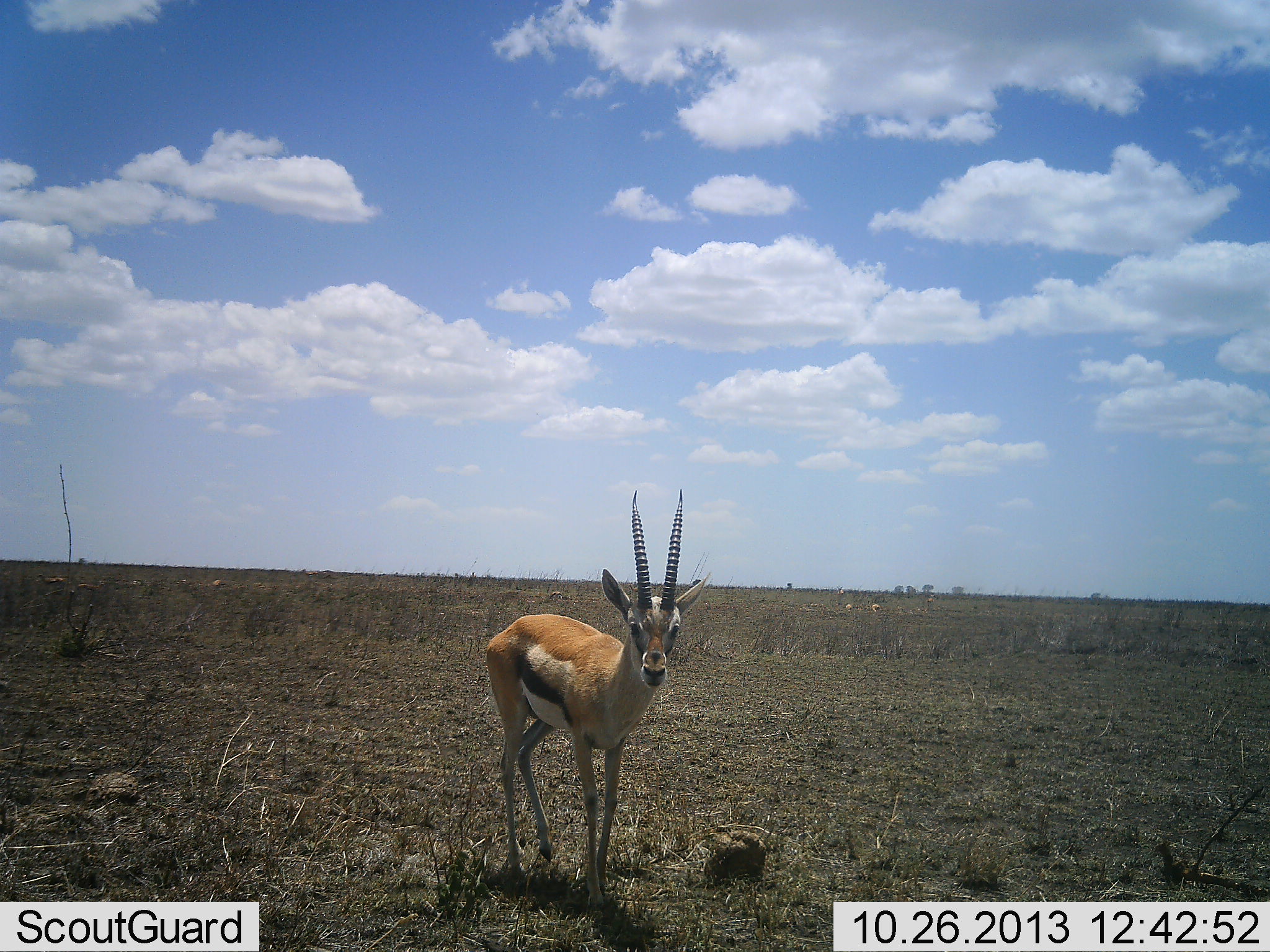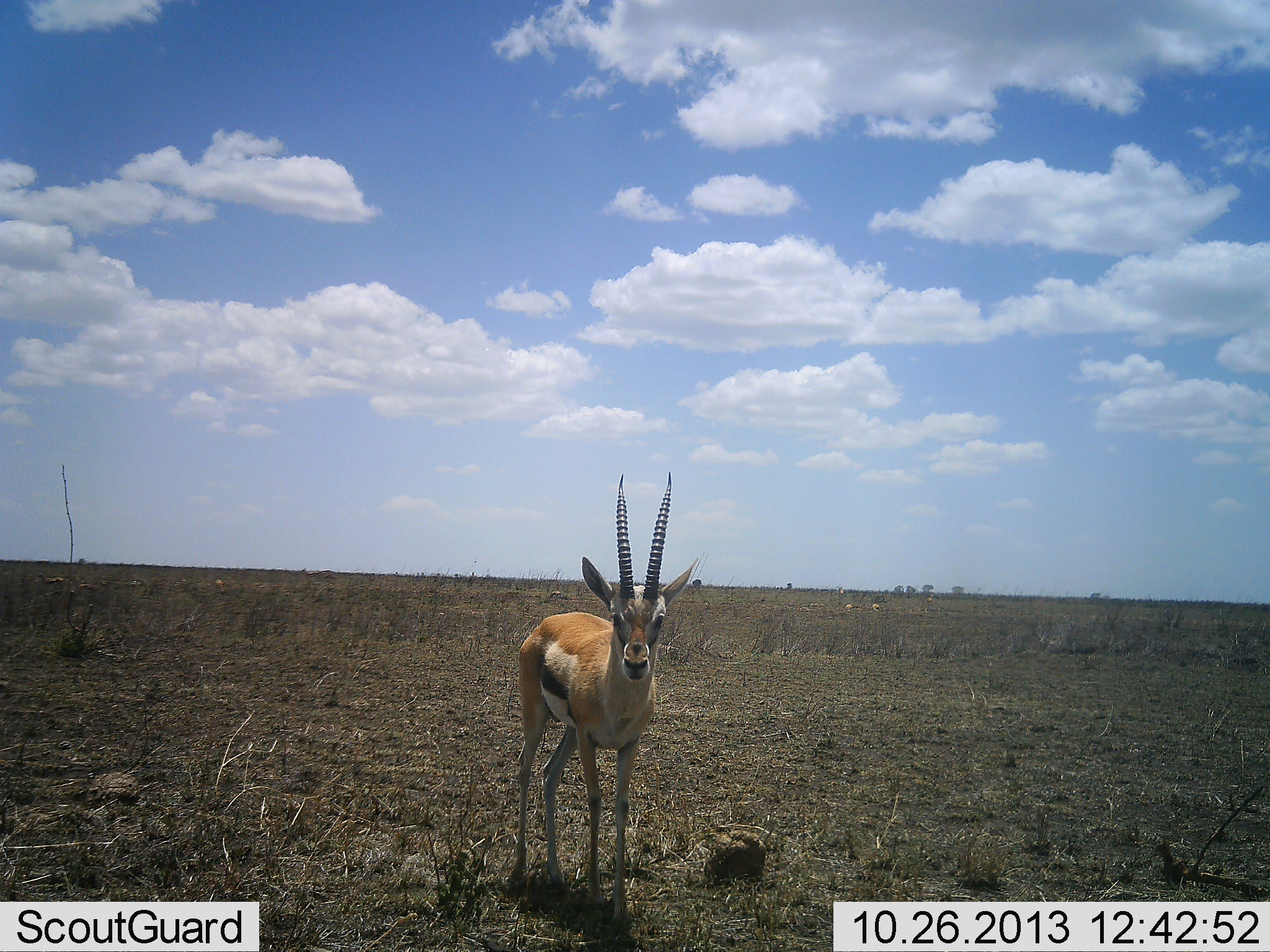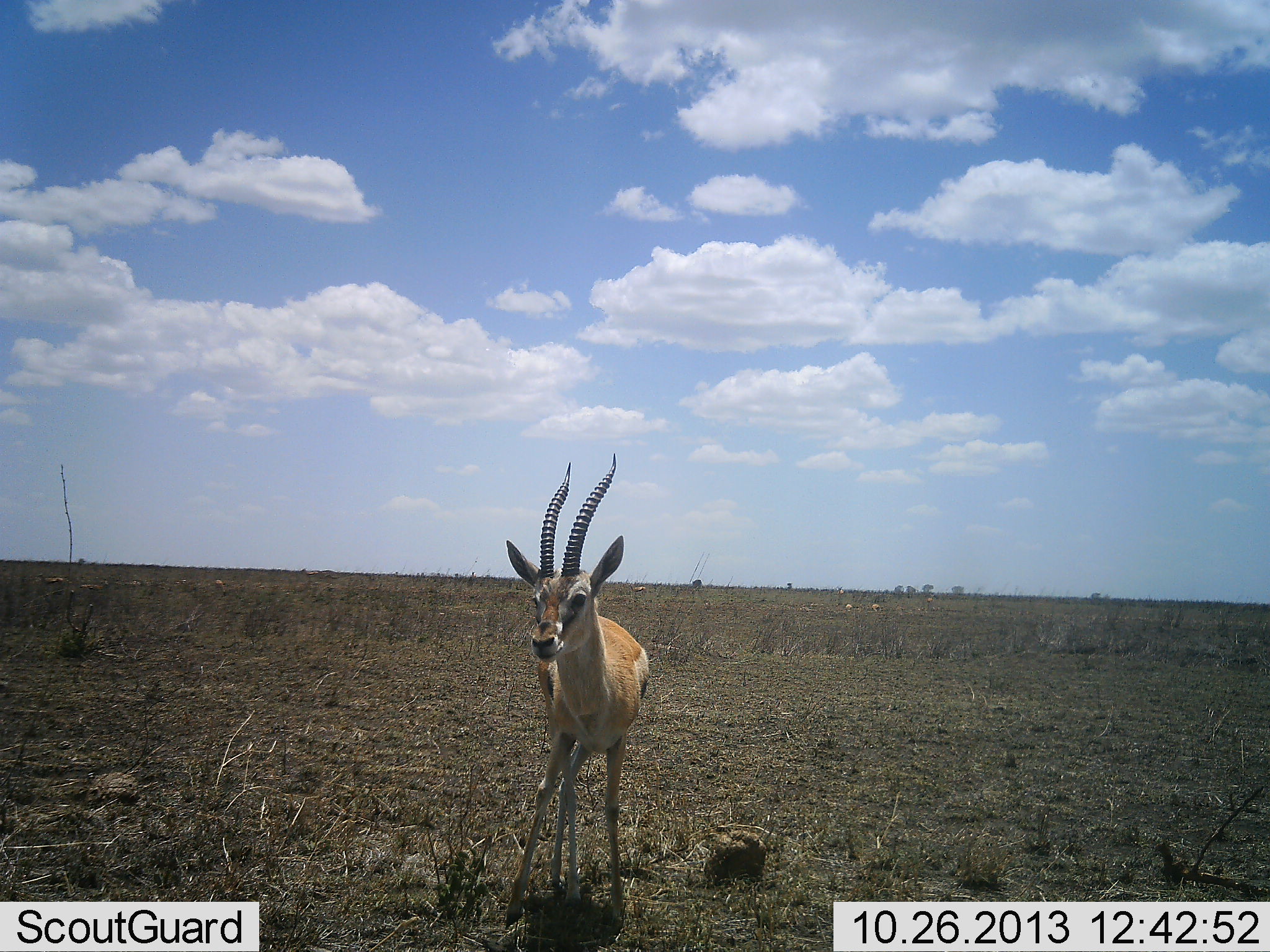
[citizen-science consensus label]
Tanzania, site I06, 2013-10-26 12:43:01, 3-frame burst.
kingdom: Animalia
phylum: Chordata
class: Mammalia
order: Artiodactyla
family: Bovidae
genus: Eudorcas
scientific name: Eudorcas thomsonii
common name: thomson's gazelle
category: gazellethomsons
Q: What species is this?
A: Gazellethomsons (thomson's gazelle) (Eudorcas thomsonii).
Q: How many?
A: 1.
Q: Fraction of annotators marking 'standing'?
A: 77%.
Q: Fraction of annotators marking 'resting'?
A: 0%.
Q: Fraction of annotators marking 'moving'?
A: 23%.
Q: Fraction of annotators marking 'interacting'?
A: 0%.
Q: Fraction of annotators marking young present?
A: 0%.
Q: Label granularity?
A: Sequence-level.